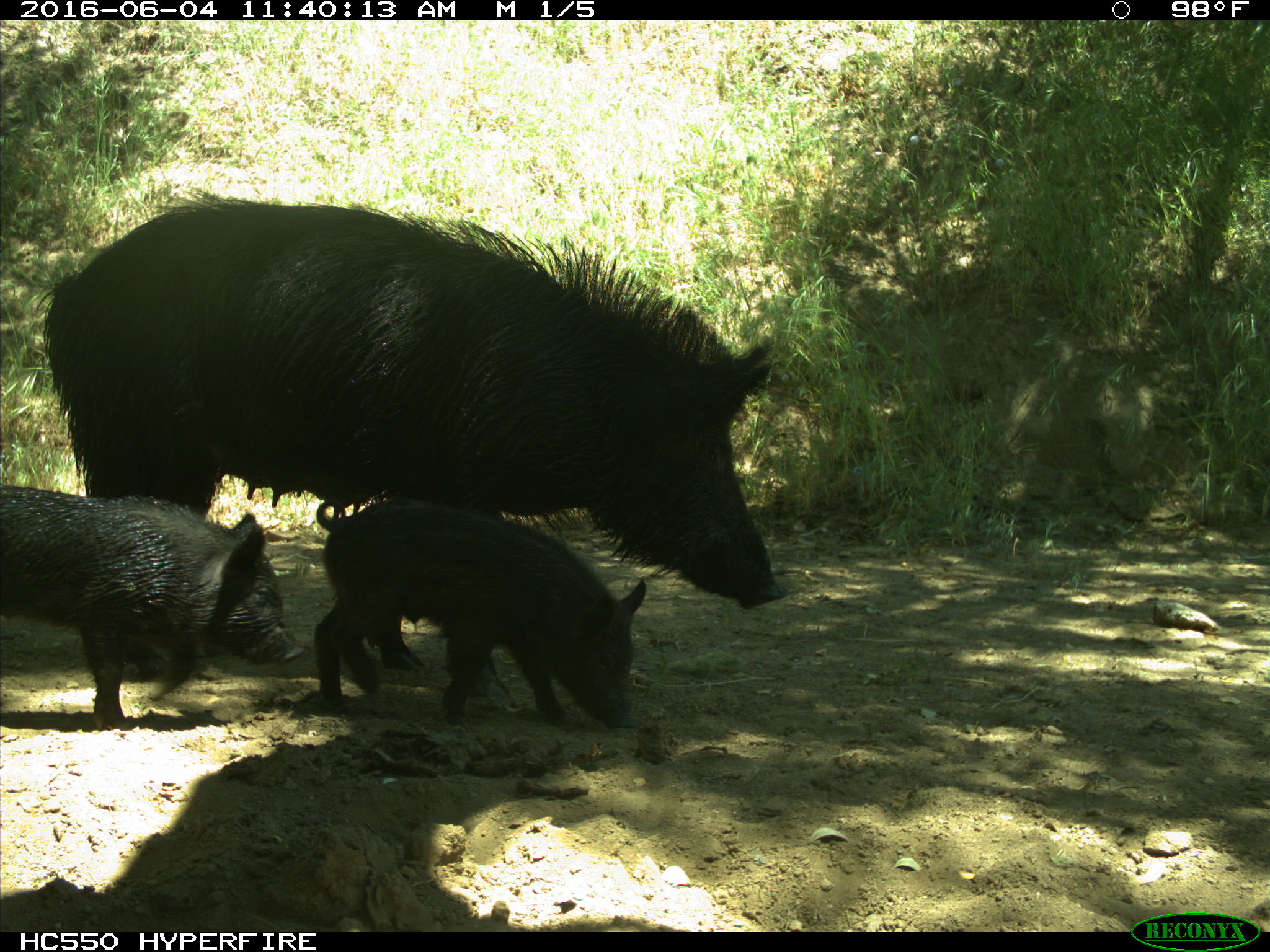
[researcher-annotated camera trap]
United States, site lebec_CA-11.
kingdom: Animalia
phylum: Chordata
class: Mammalia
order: Artiodactyla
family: Suidae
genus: Sus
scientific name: Sus scrofa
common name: wild boar